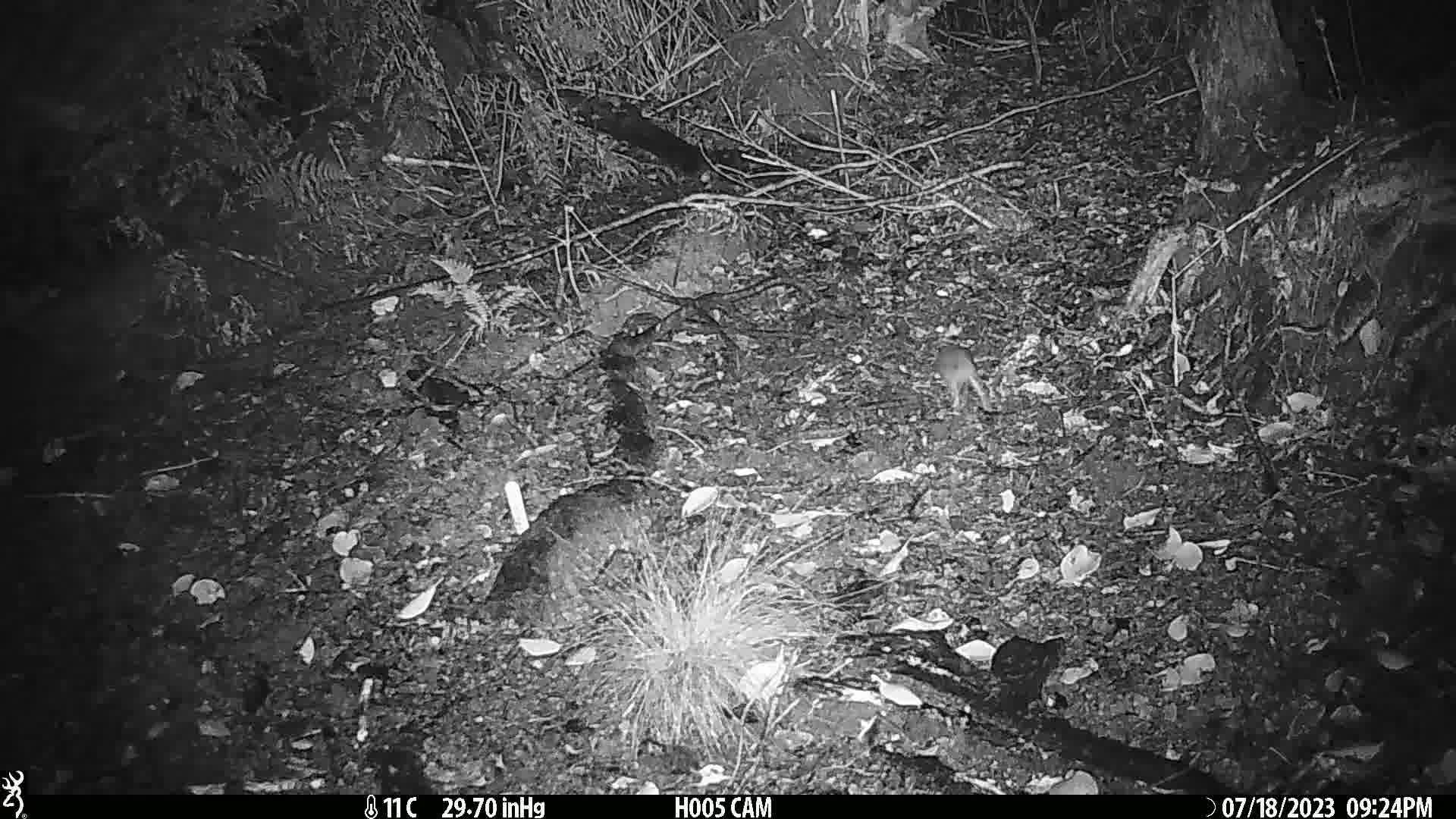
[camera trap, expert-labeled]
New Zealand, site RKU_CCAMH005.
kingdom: Animalia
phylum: Chordata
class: Mammalia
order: Rodentia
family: Muridae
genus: Rattus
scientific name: Rattus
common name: rat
Rat (Rattus).